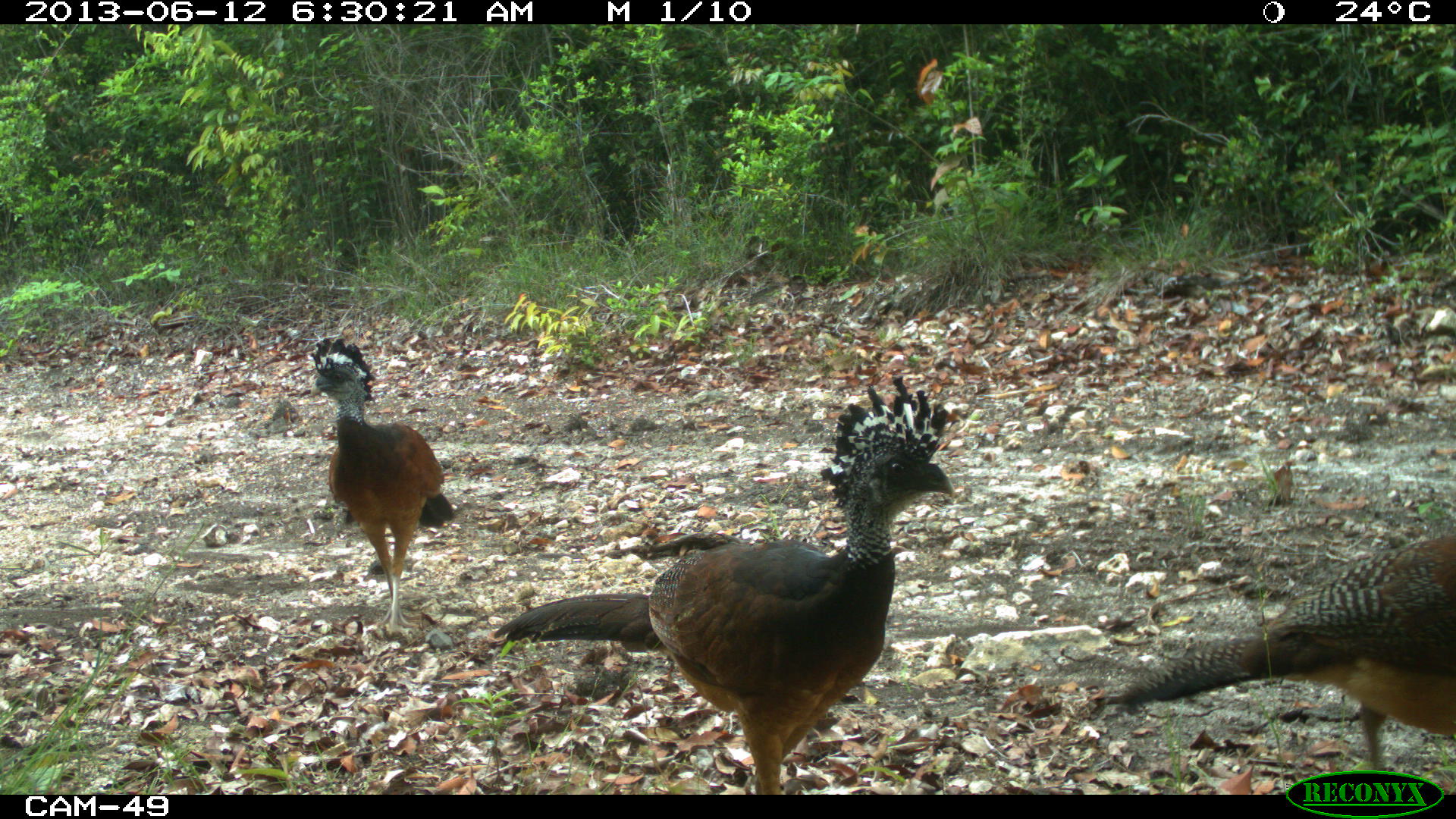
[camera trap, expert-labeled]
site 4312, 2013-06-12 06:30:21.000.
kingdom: Animalia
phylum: Chordata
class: Aves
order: Galliformes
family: Cracidae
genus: Crax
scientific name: Crax rubra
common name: great curassow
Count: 3.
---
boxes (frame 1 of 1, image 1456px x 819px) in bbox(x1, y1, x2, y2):
crax rubra: bbox(491, 372, 955, 793); bbox(1087, 527, 1456, 774); bbox(309, 335, 454, 637)